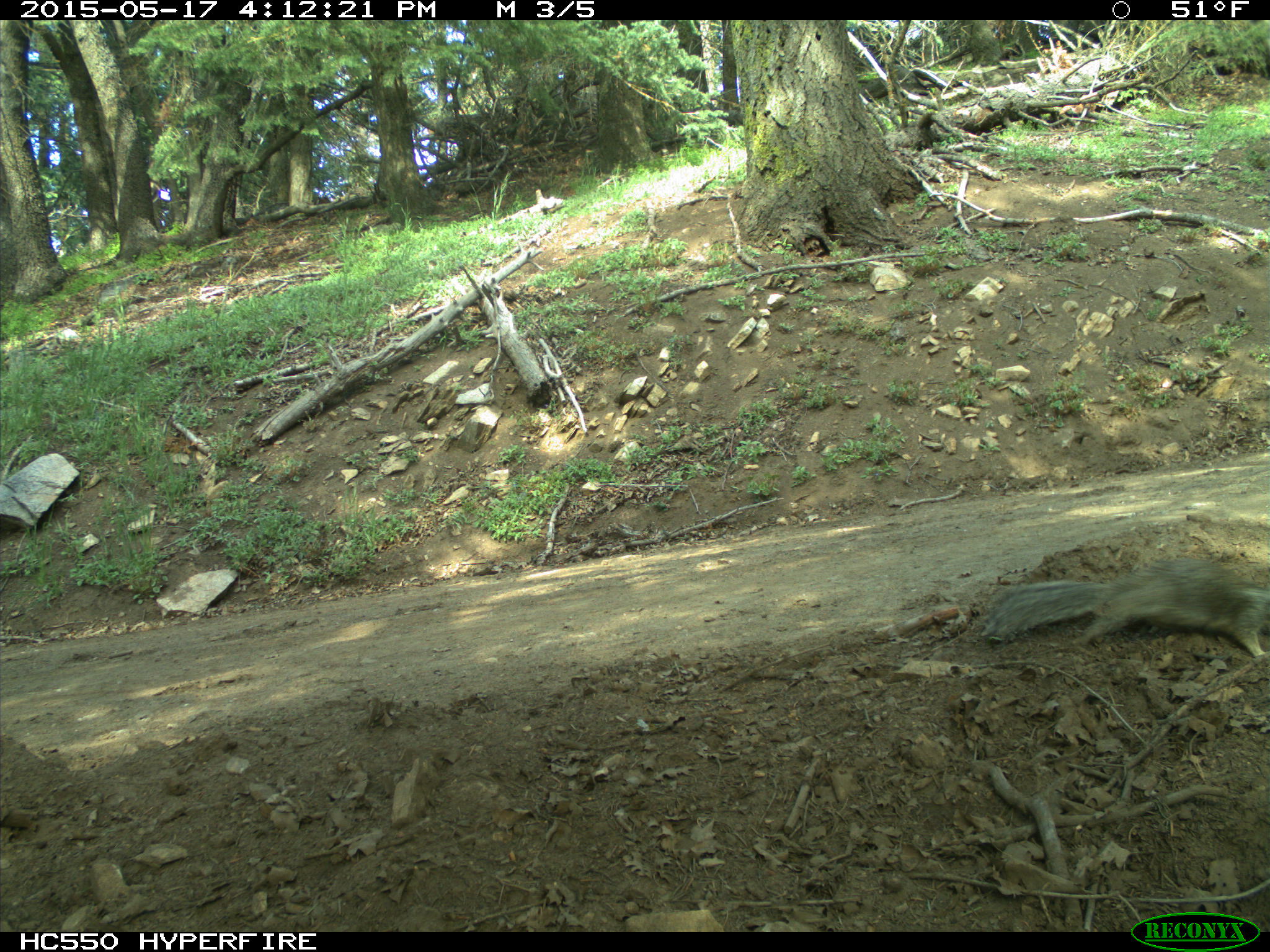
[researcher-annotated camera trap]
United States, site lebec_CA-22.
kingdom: Animalia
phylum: Chordata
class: Mammalia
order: Rodentia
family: Sciuridae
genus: Otospermophilus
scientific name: Otospermophilus beecheyi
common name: california ground squirrel